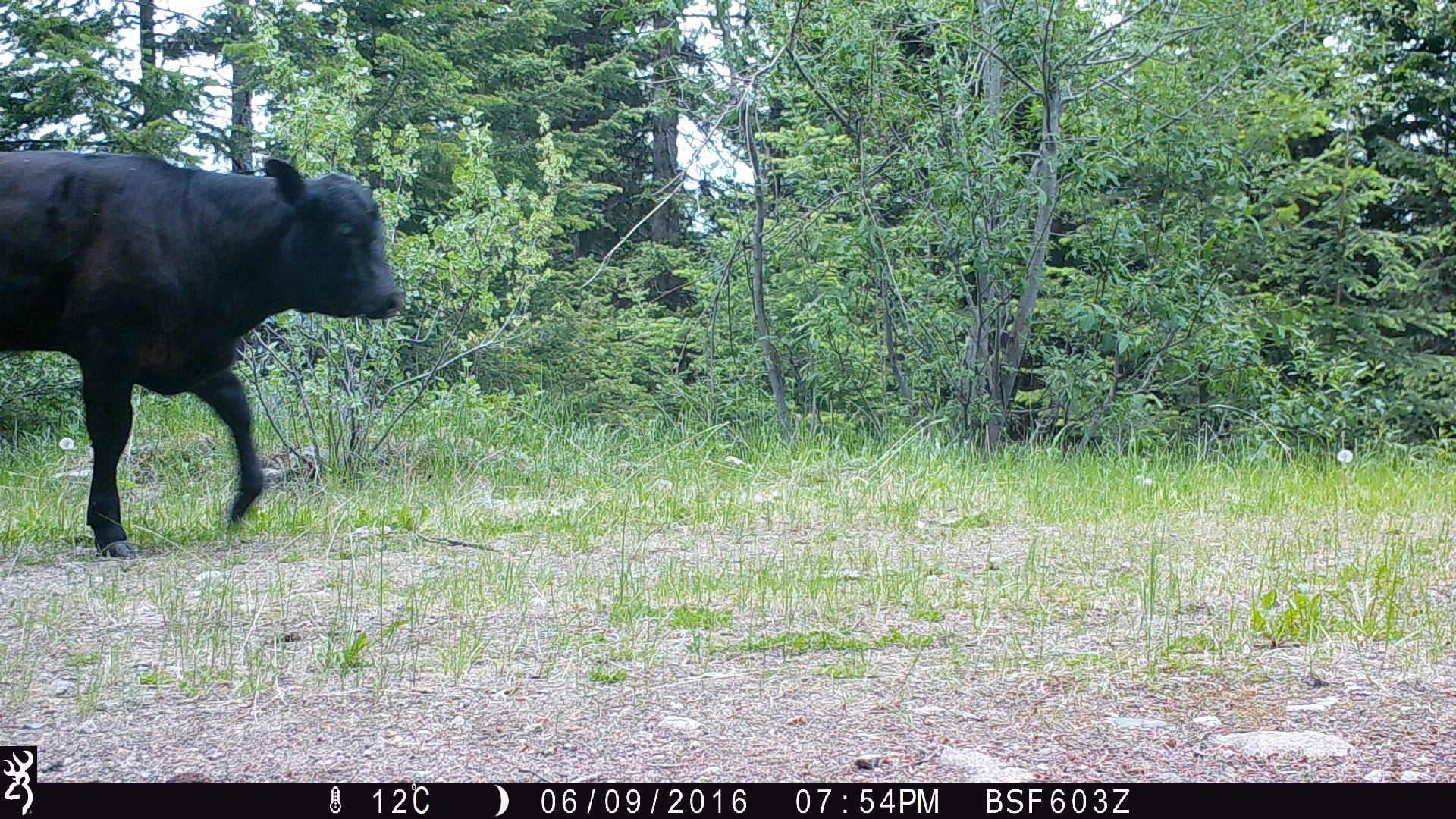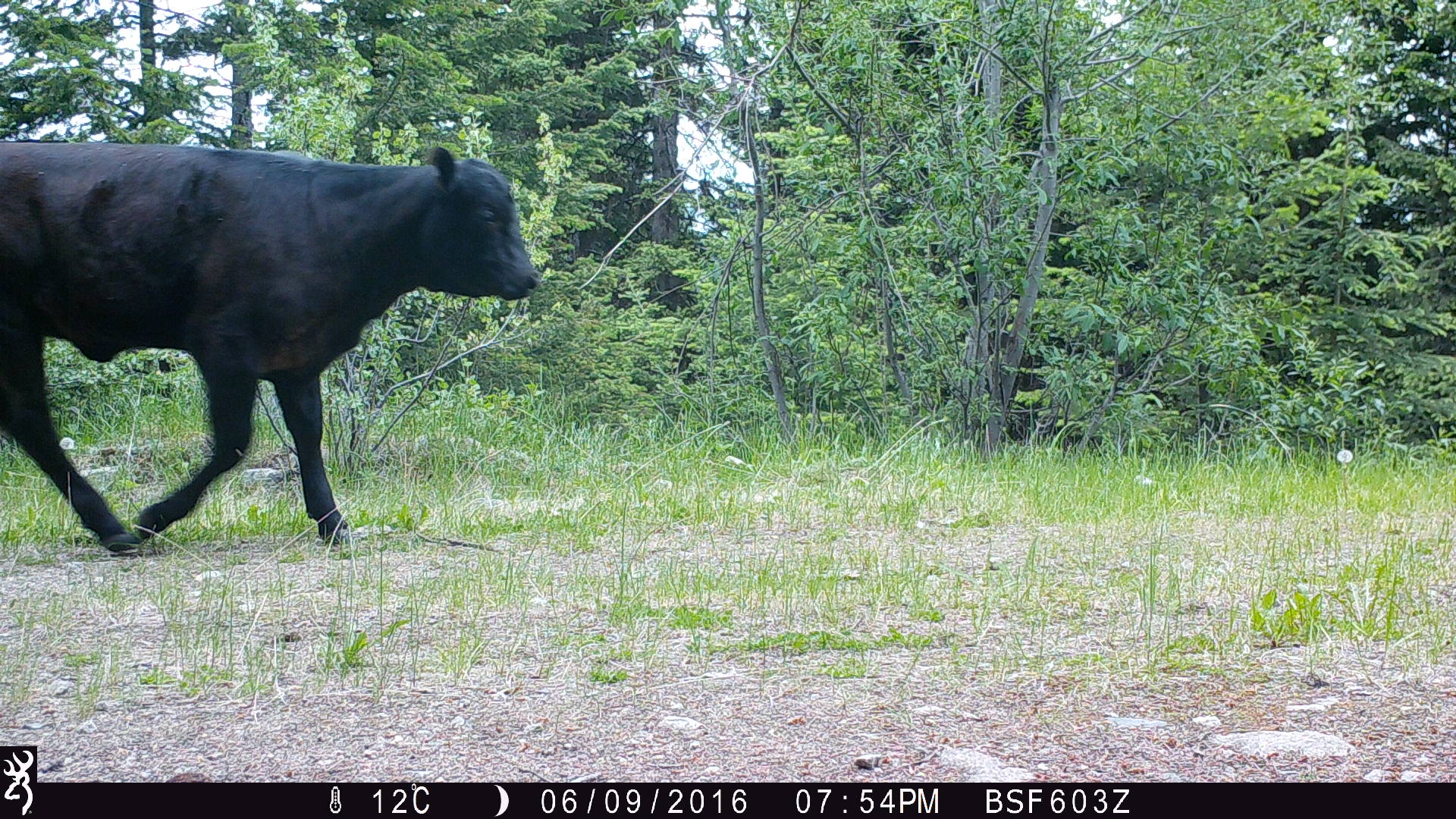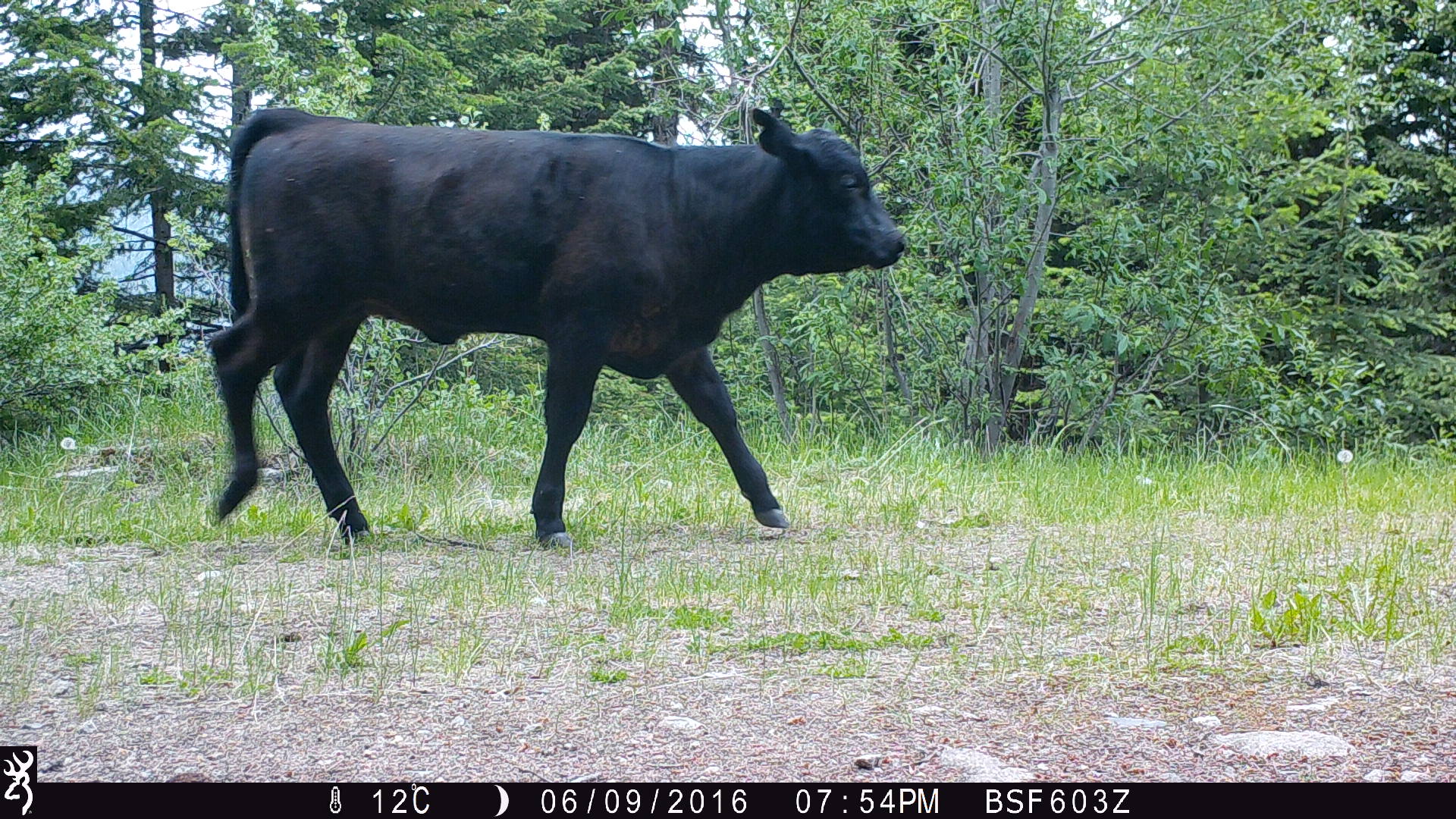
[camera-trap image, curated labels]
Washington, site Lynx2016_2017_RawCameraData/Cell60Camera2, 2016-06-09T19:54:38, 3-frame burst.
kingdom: Animalia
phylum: Chordata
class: Mammalia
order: Artiodactyla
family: Bovidae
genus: Bos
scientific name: Bos taurus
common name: domestic cattle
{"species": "domestic cattle (Bos taurus)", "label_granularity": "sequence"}